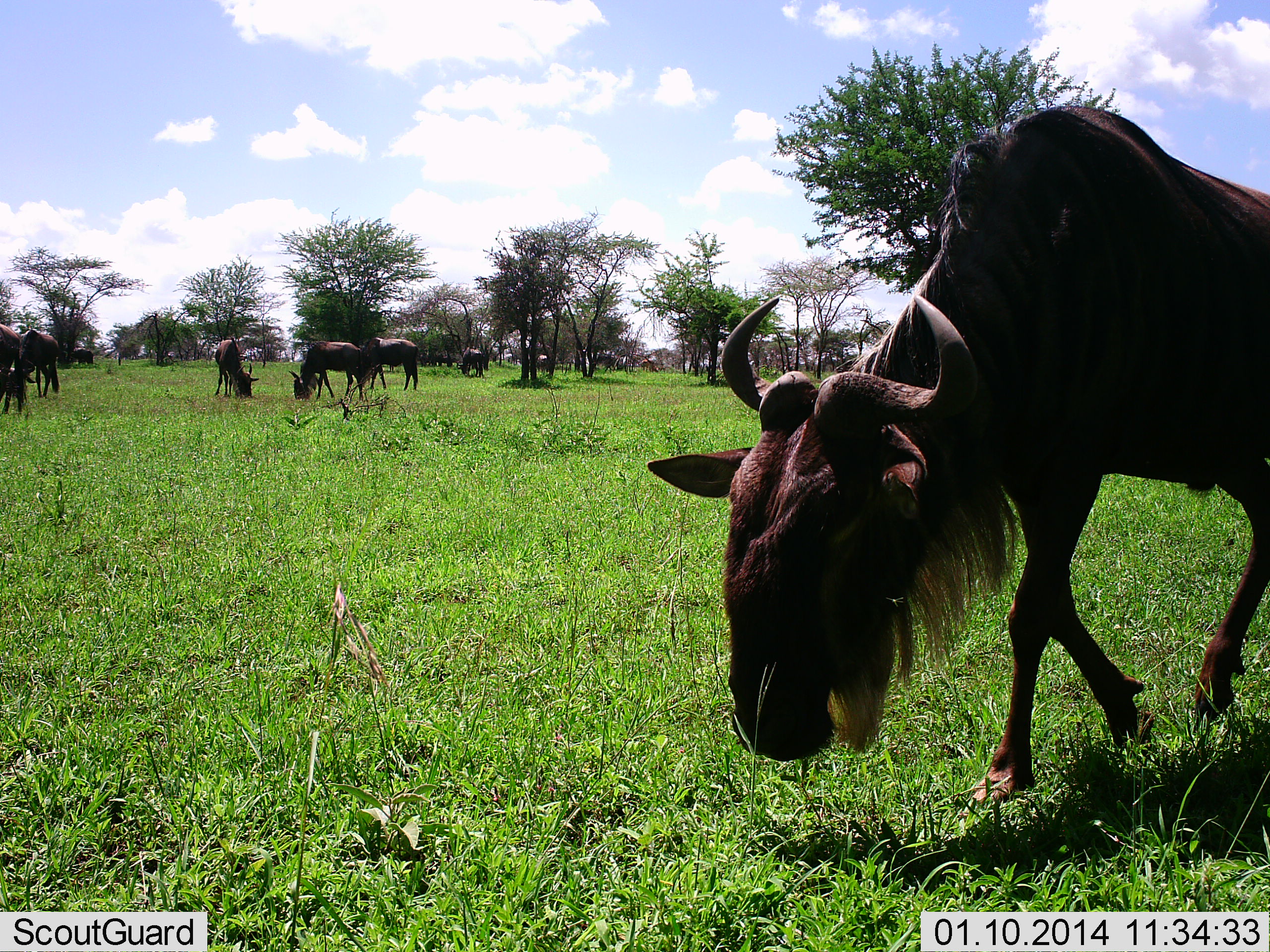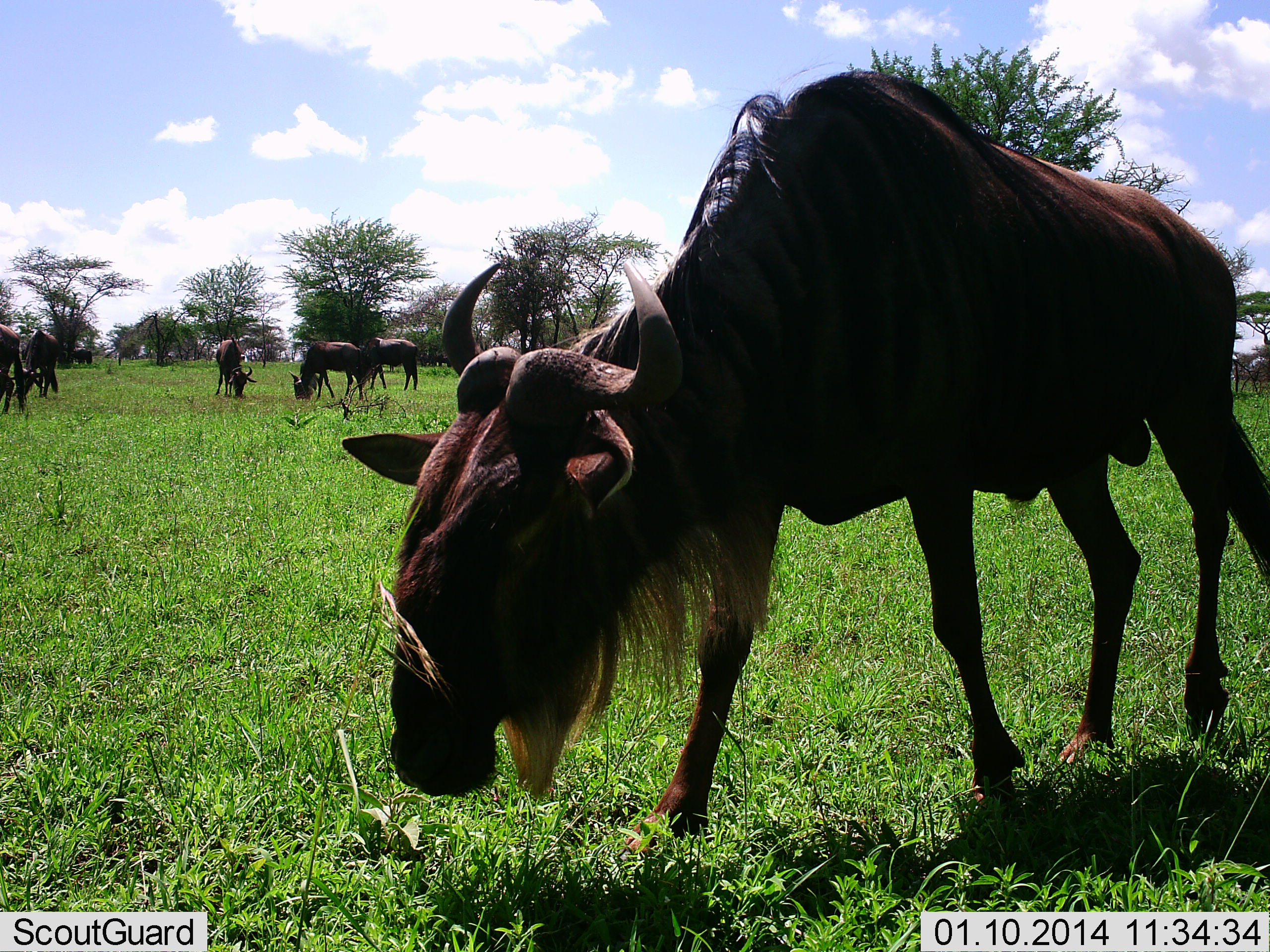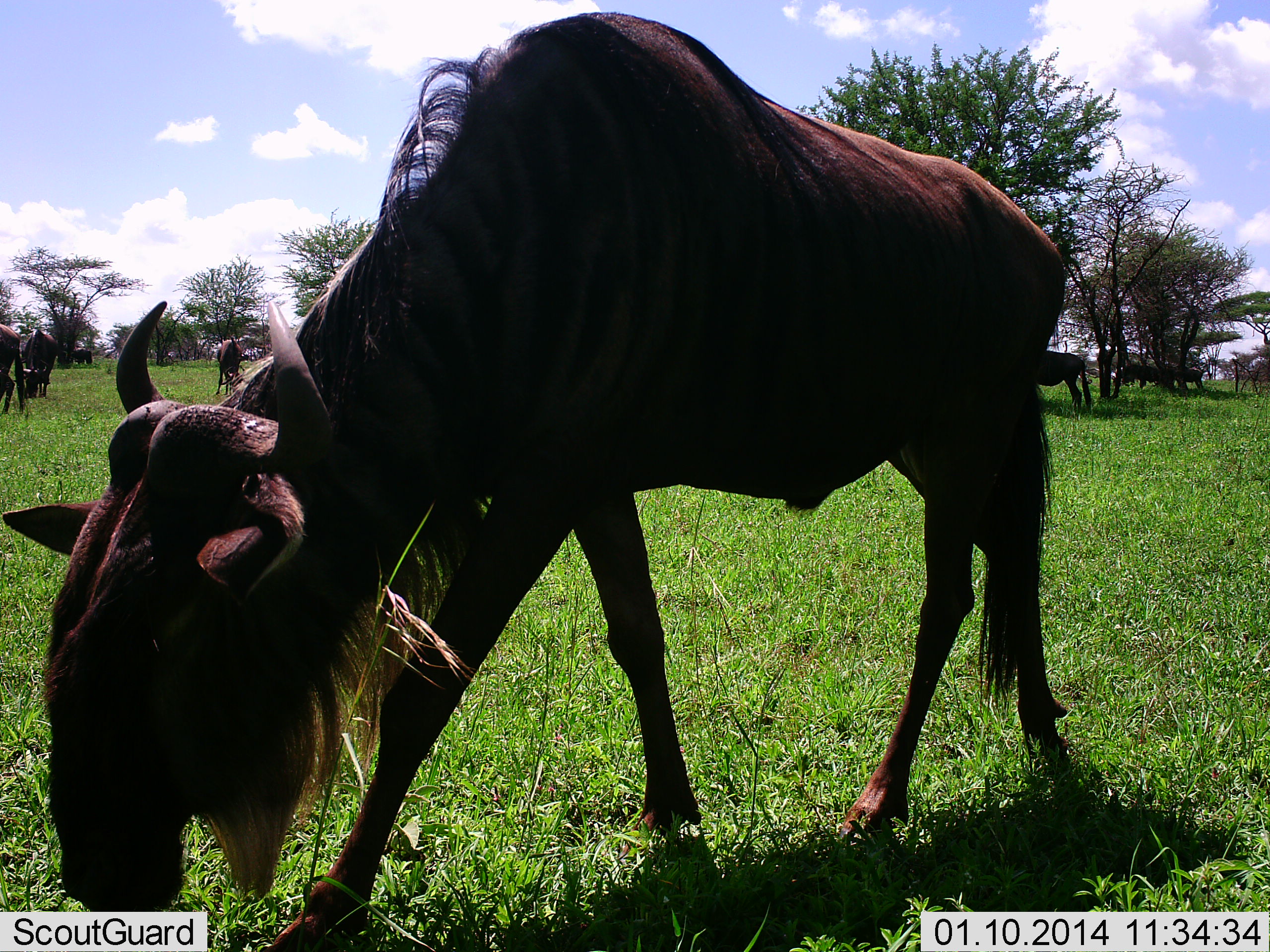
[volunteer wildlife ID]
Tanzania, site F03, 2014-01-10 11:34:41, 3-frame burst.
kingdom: Animalia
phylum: Chordata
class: Mammalia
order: Artiodactyla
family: Bovidae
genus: Connochaetes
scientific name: Connochaetes taurinus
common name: blue wildebeest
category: wildebeest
Wildebeest (blue wildebeest) (Connochaetes taurinus), count 11-50. Behavior (volunteer vote fractions): standing 44%, resting 0%, moving 67%, interacting 0%. Young present (vote fraction): 0%. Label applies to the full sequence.